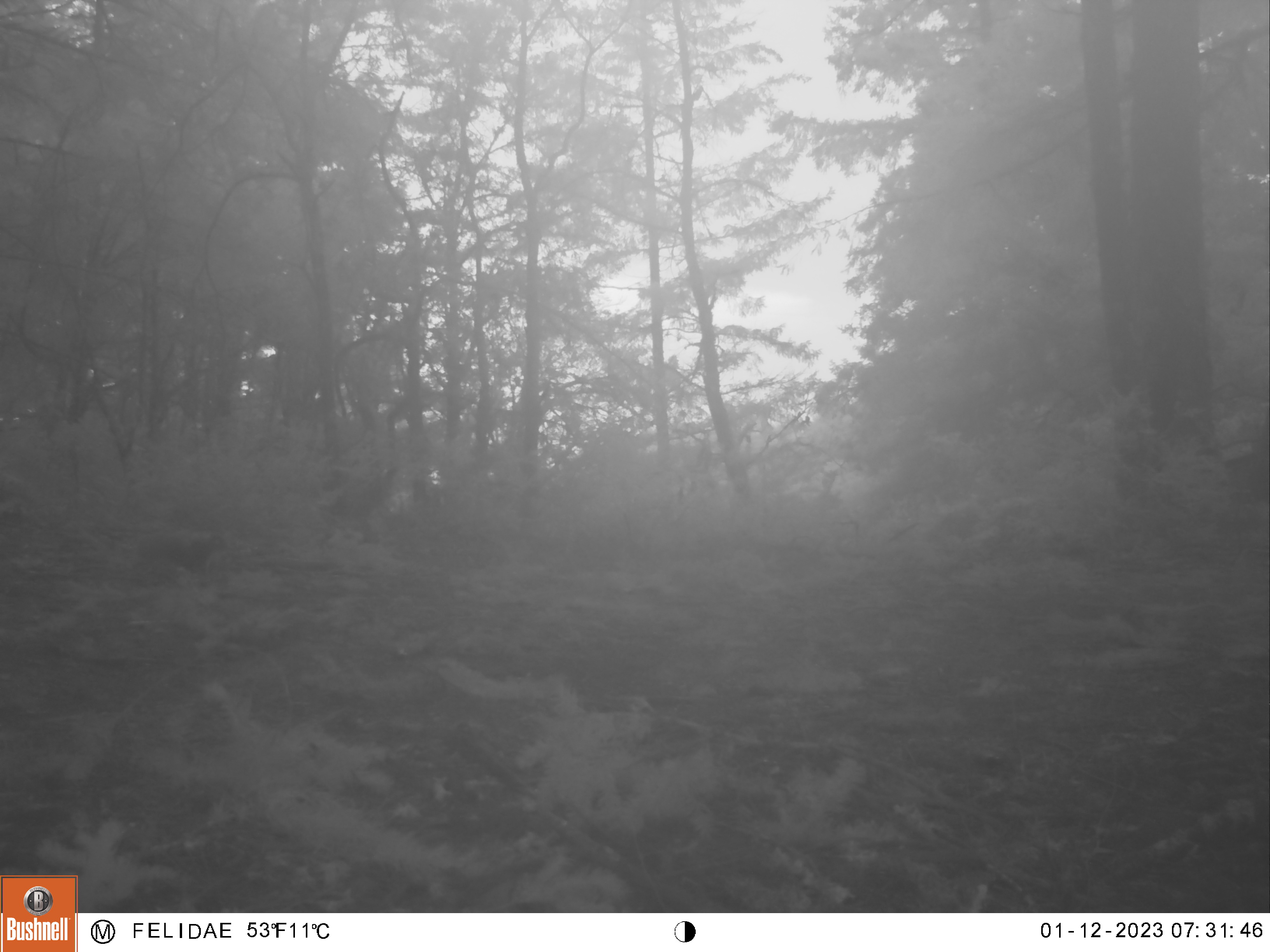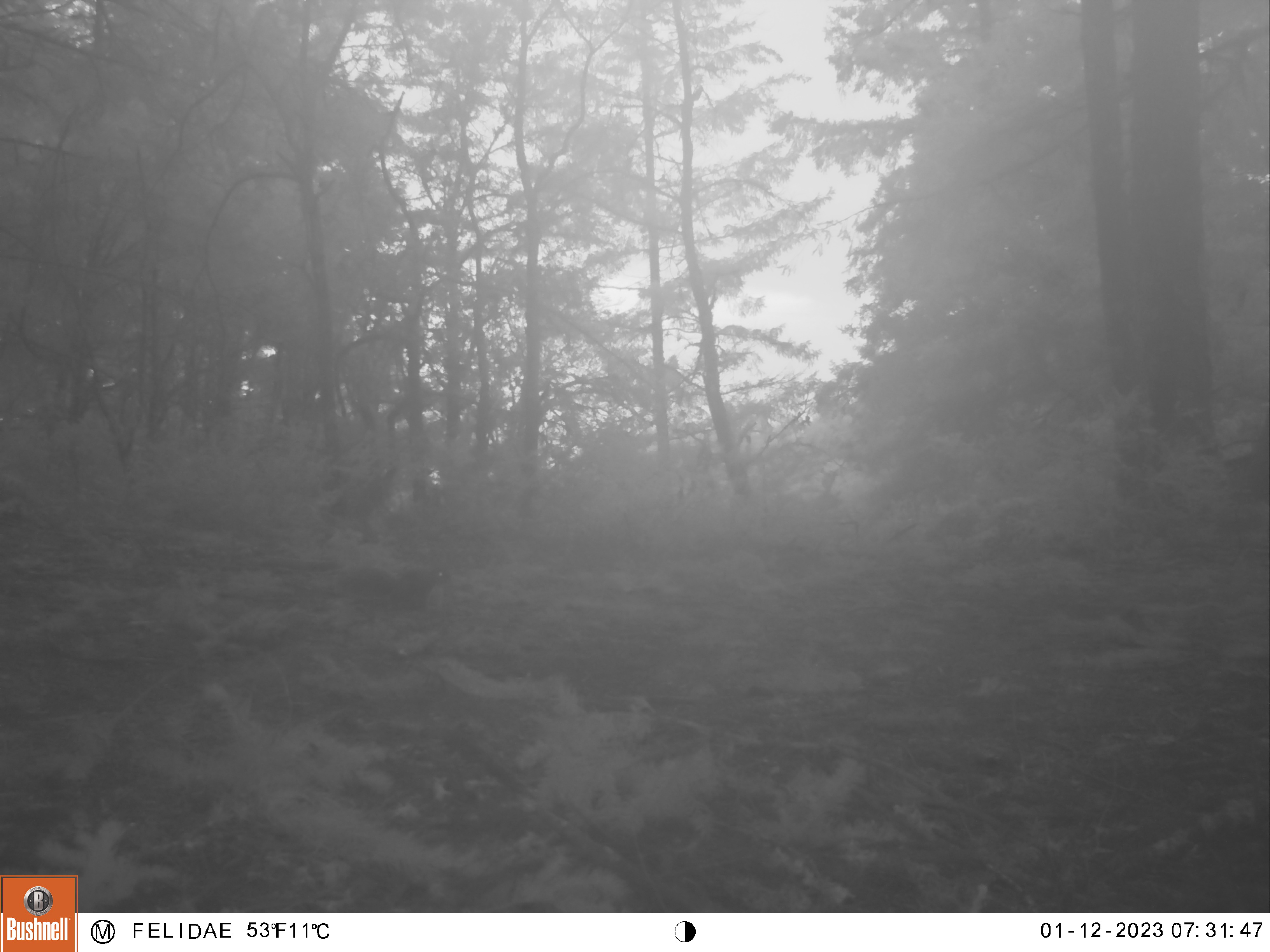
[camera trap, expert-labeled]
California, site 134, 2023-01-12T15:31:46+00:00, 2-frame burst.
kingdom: Animalia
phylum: Chordata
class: Mammalia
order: Carnivora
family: Canidae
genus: Canis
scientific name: Canis latrans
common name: coyote